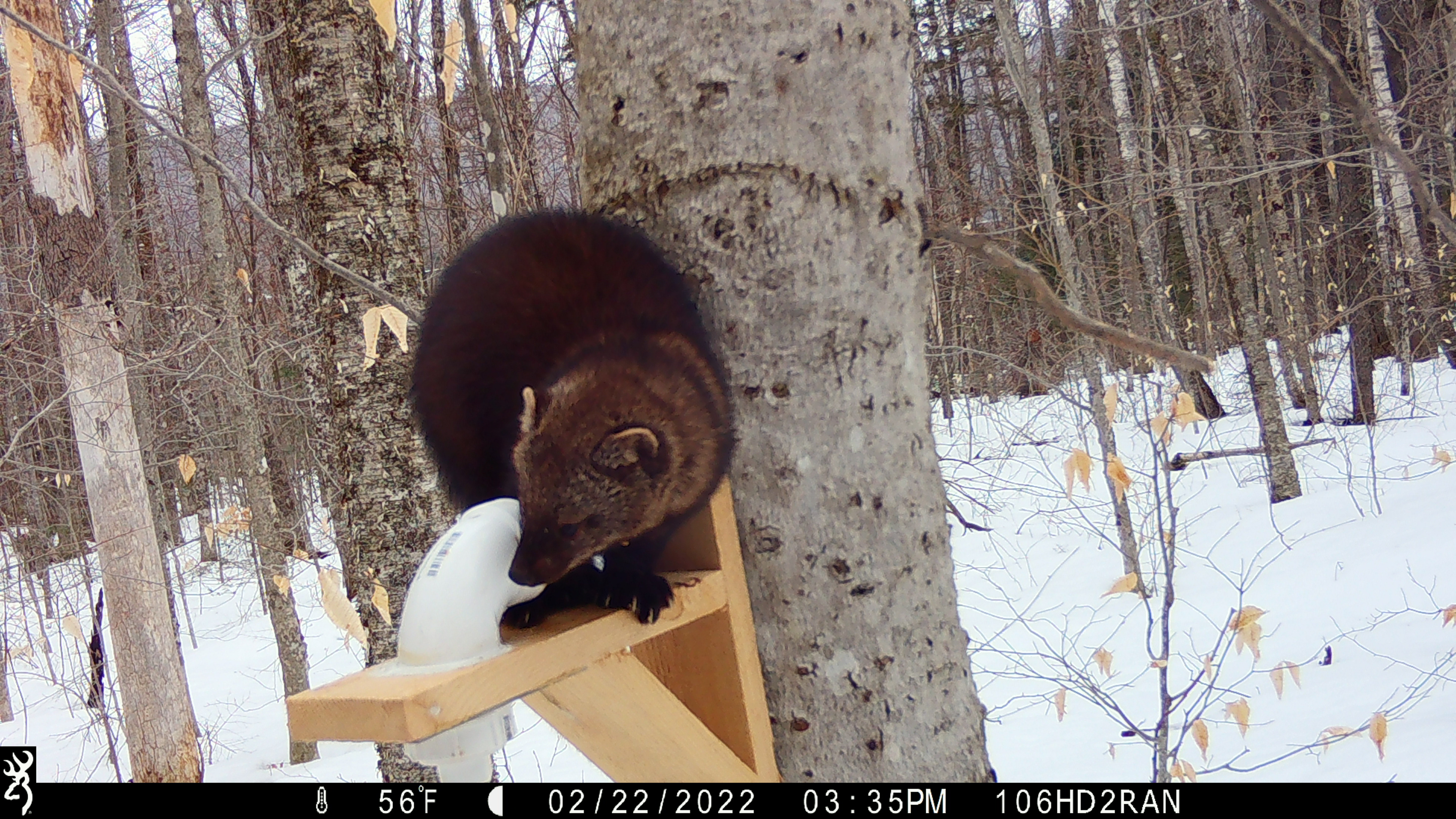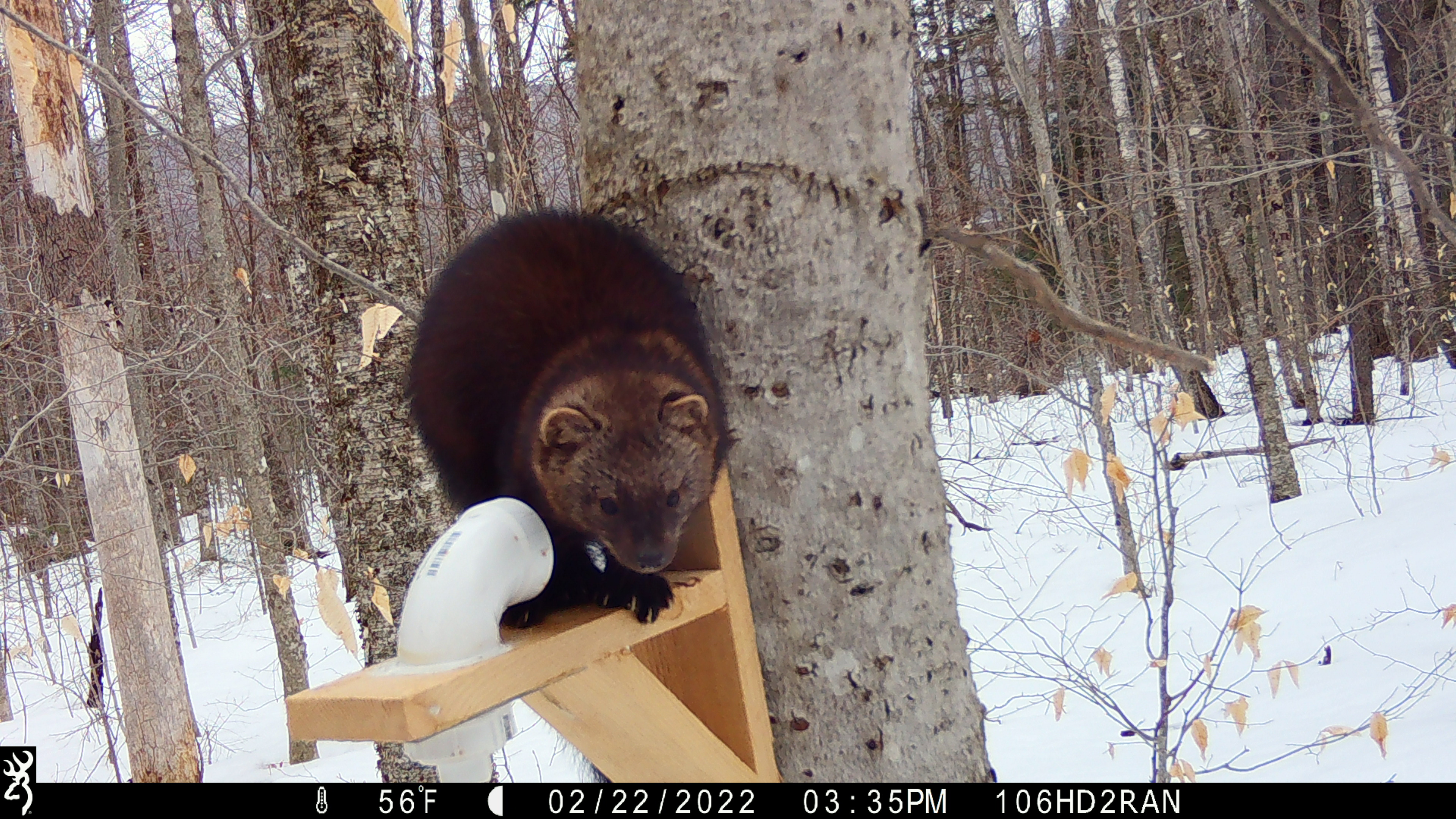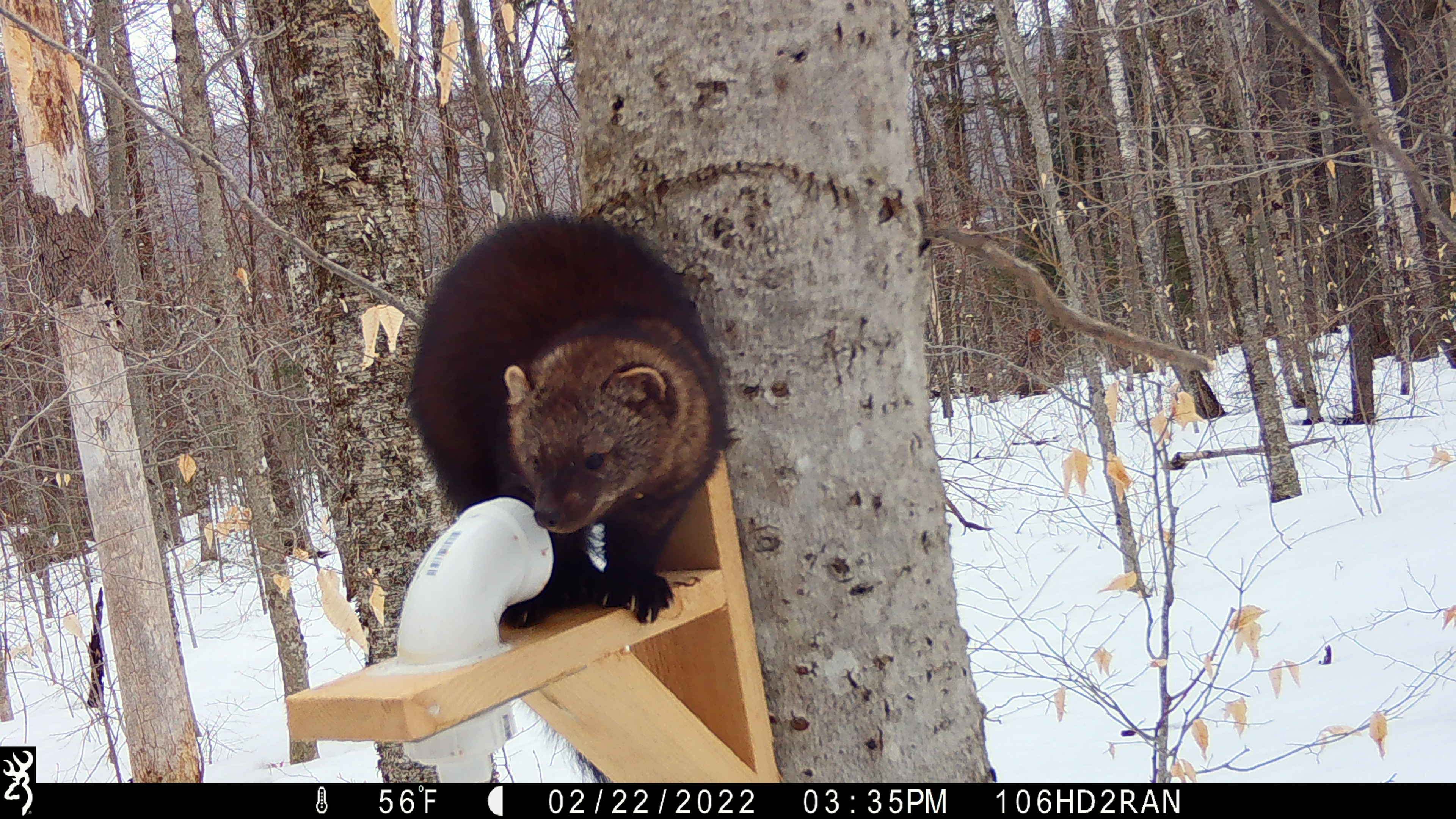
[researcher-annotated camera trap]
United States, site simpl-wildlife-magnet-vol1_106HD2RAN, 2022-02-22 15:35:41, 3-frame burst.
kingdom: Animalia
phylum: Chordata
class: Mammalia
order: Carnivora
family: Mustelidae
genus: Pekania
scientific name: Pekania pennanti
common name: fisher